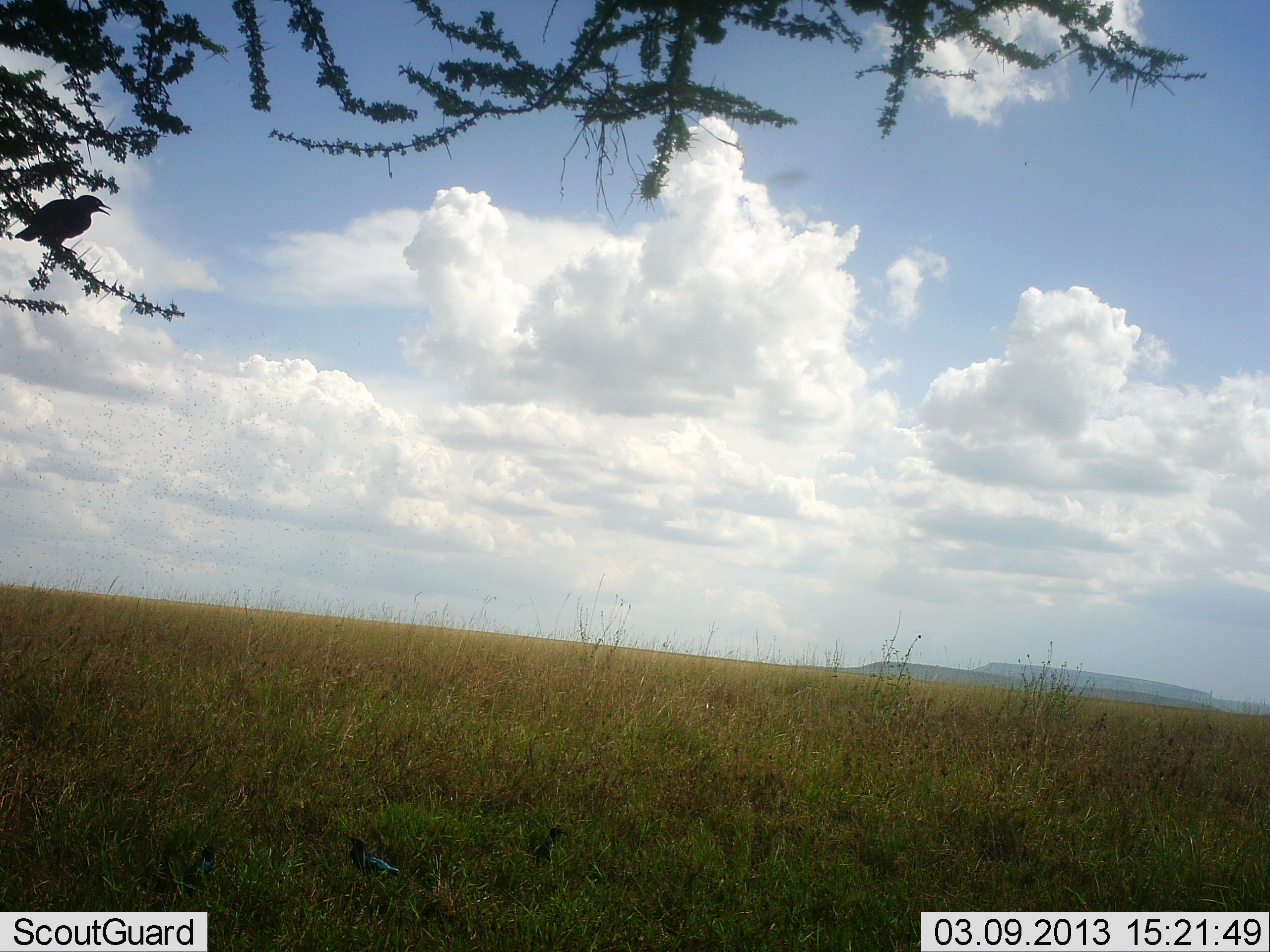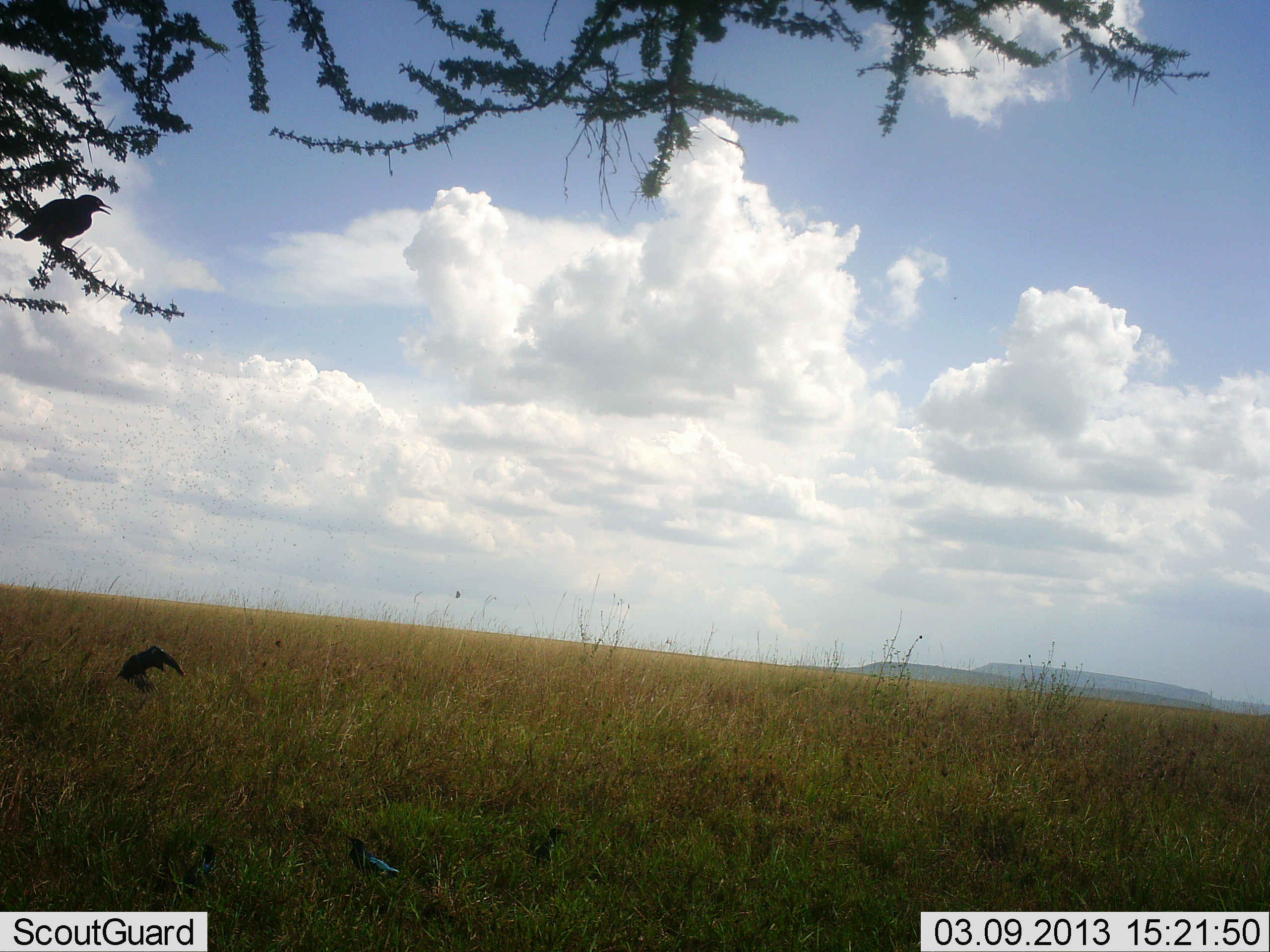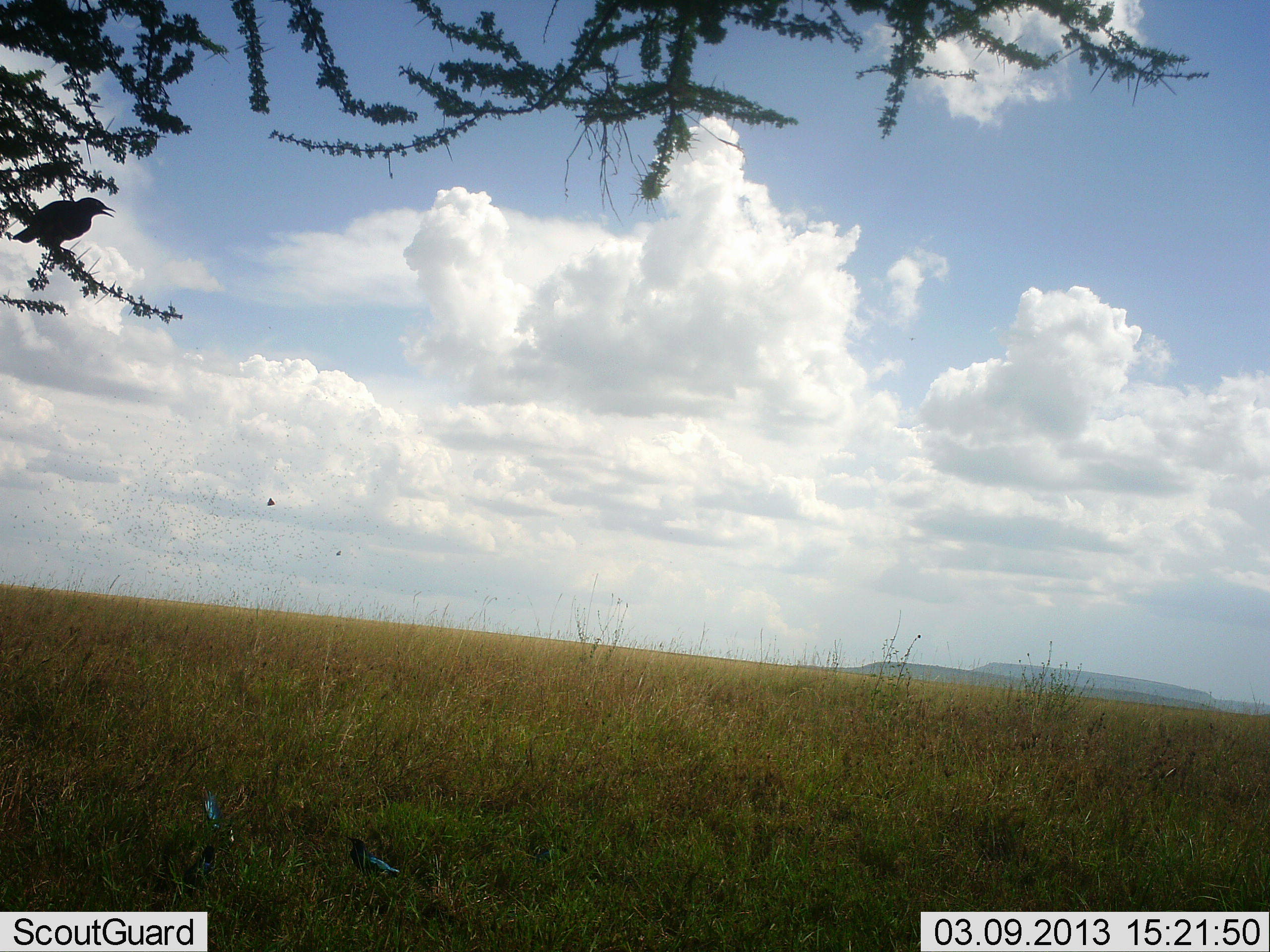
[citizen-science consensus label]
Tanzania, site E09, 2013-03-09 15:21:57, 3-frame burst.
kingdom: Animalia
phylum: Chordata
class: Aves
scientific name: Aves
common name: bird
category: otherbird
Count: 3.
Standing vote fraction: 84%.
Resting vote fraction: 0%.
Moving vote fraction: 95%.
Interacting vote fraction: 0%.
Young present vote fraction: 0%.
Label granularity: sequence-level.